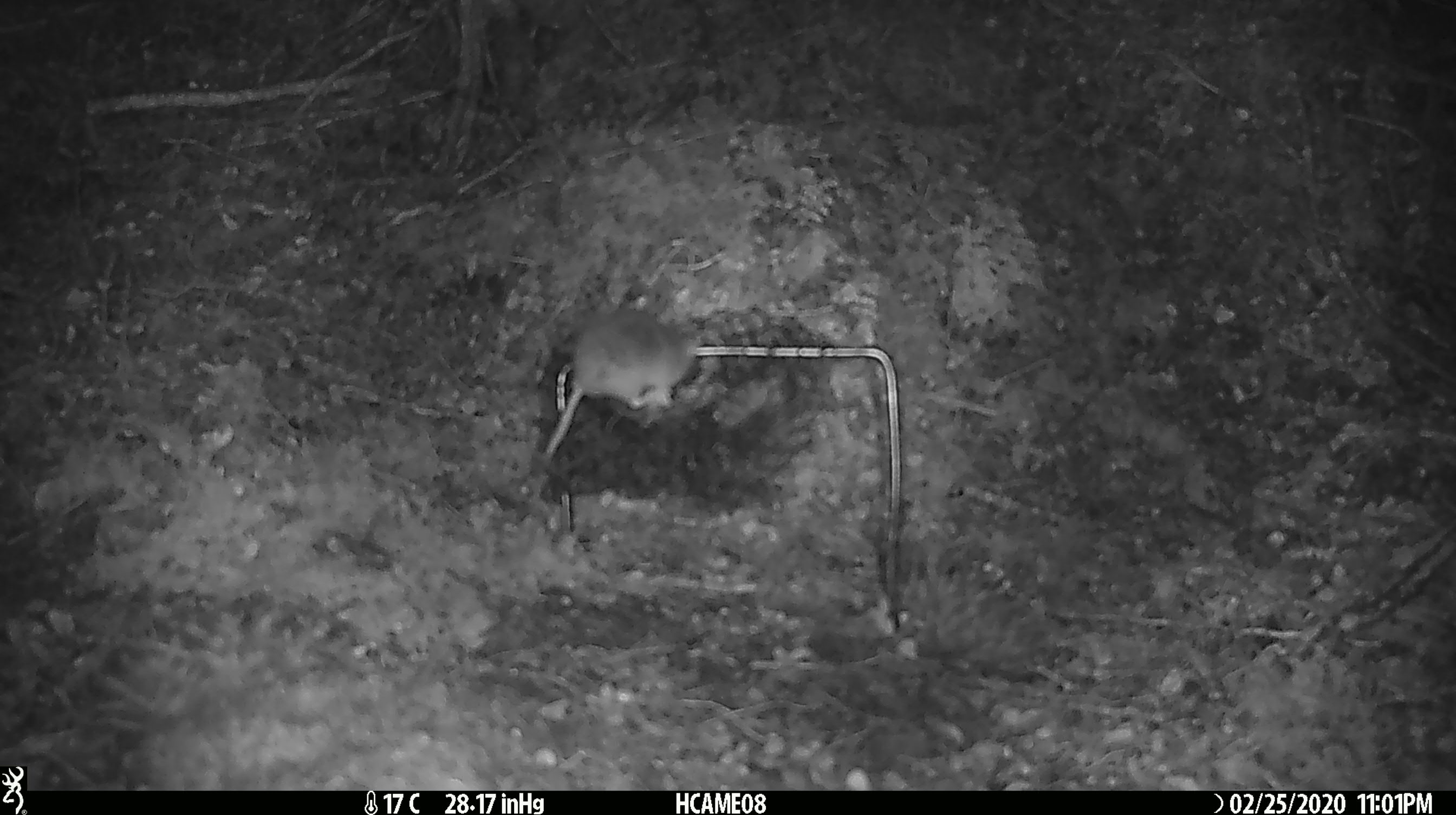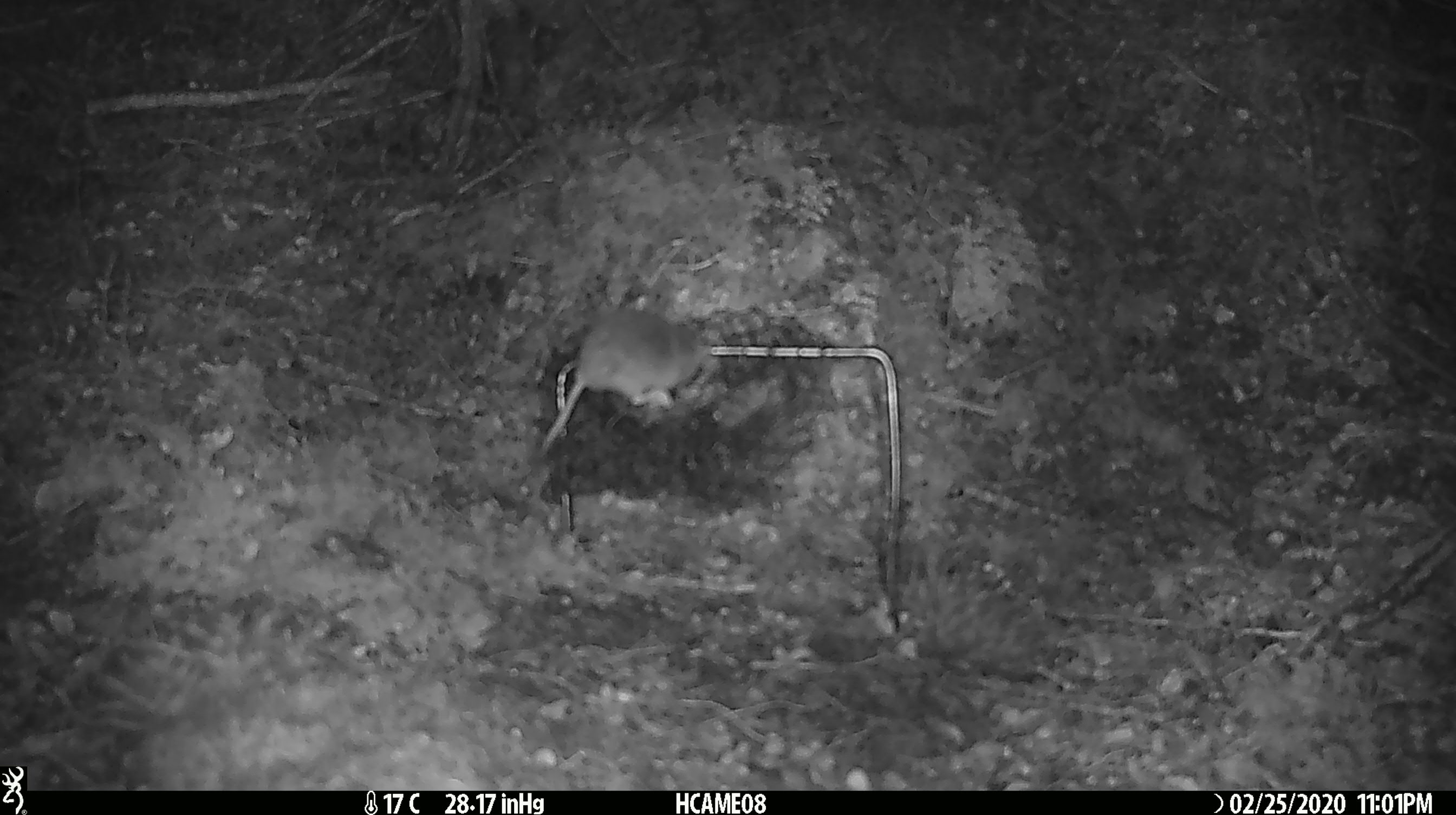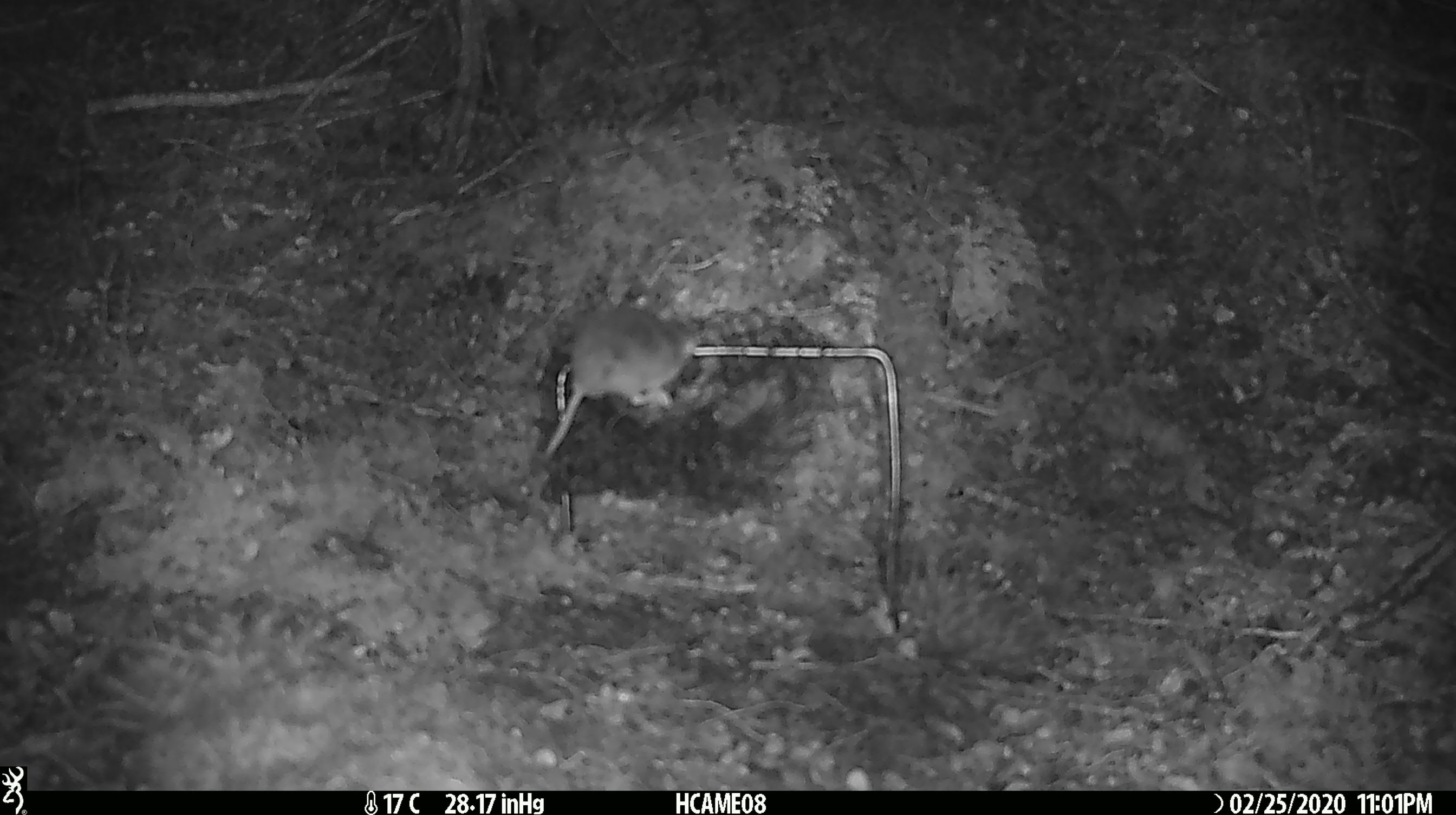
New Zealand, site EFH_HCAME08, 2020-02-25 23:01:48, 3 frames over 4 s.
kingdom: Animalia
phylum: Chordata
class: Mammalia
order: Rodentia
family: Muridae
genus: Mus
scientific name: Mus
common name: mouse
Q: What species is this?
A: Mouse (Mus).